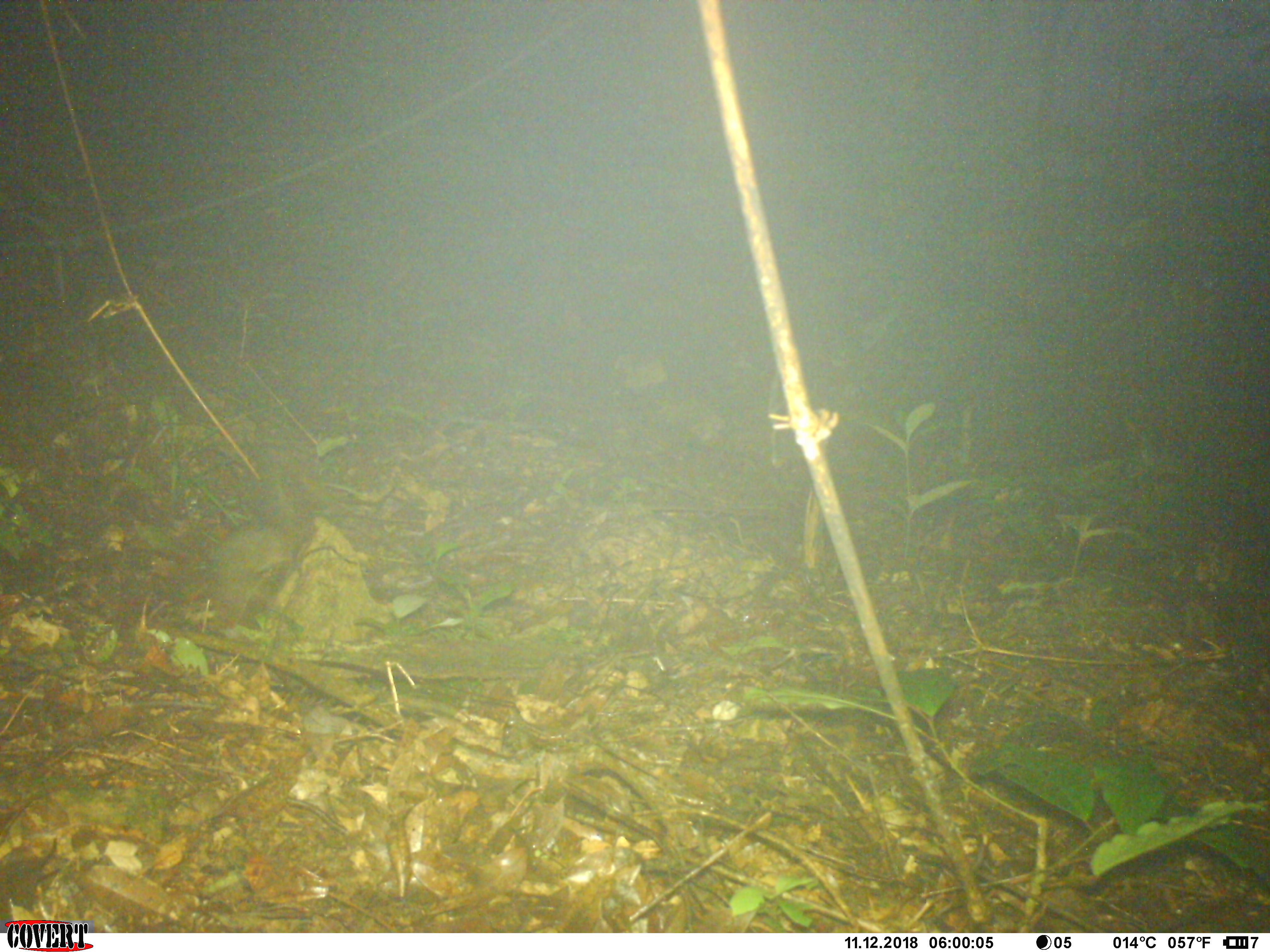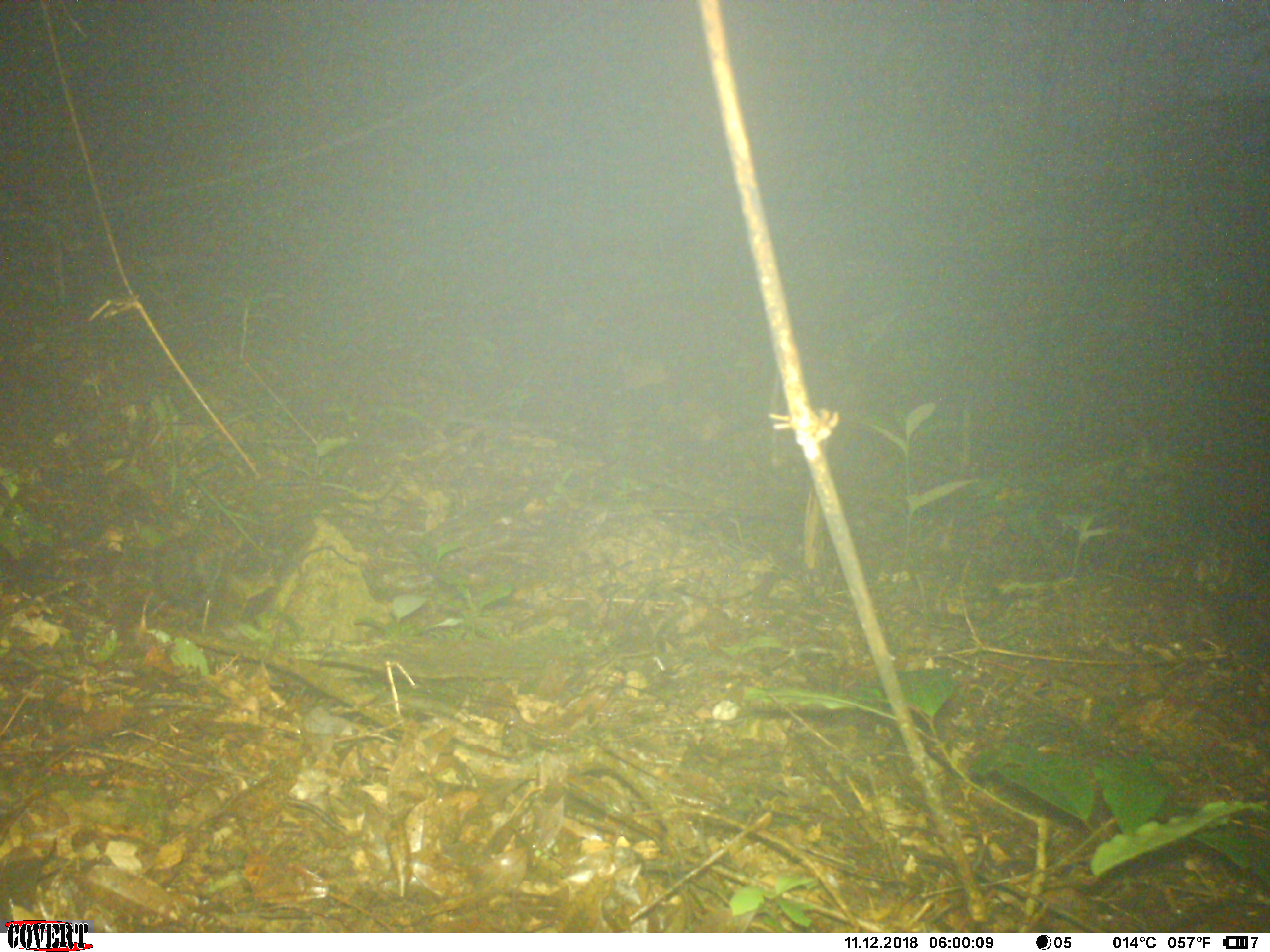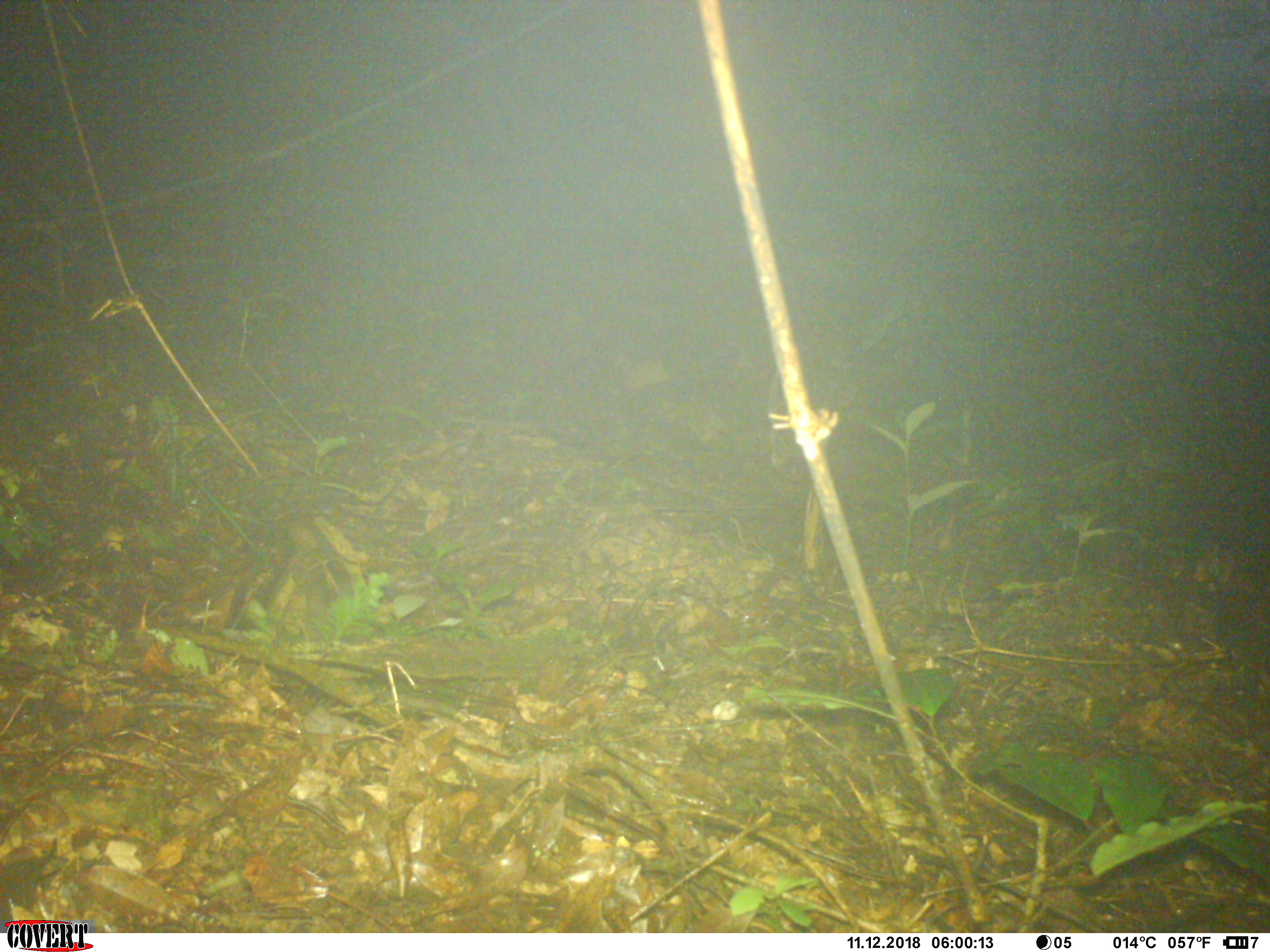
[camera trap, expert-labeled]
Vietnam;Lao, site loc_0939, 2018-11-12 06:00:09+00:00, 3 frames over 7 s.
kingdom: Animalia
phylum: Chordata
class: Mammalia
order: Rodentia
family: Sciuridae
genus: Dremomys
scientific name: Dremomys rufigenis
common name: red-cheeked squirrel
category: red cheeked squirrel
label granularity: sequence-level